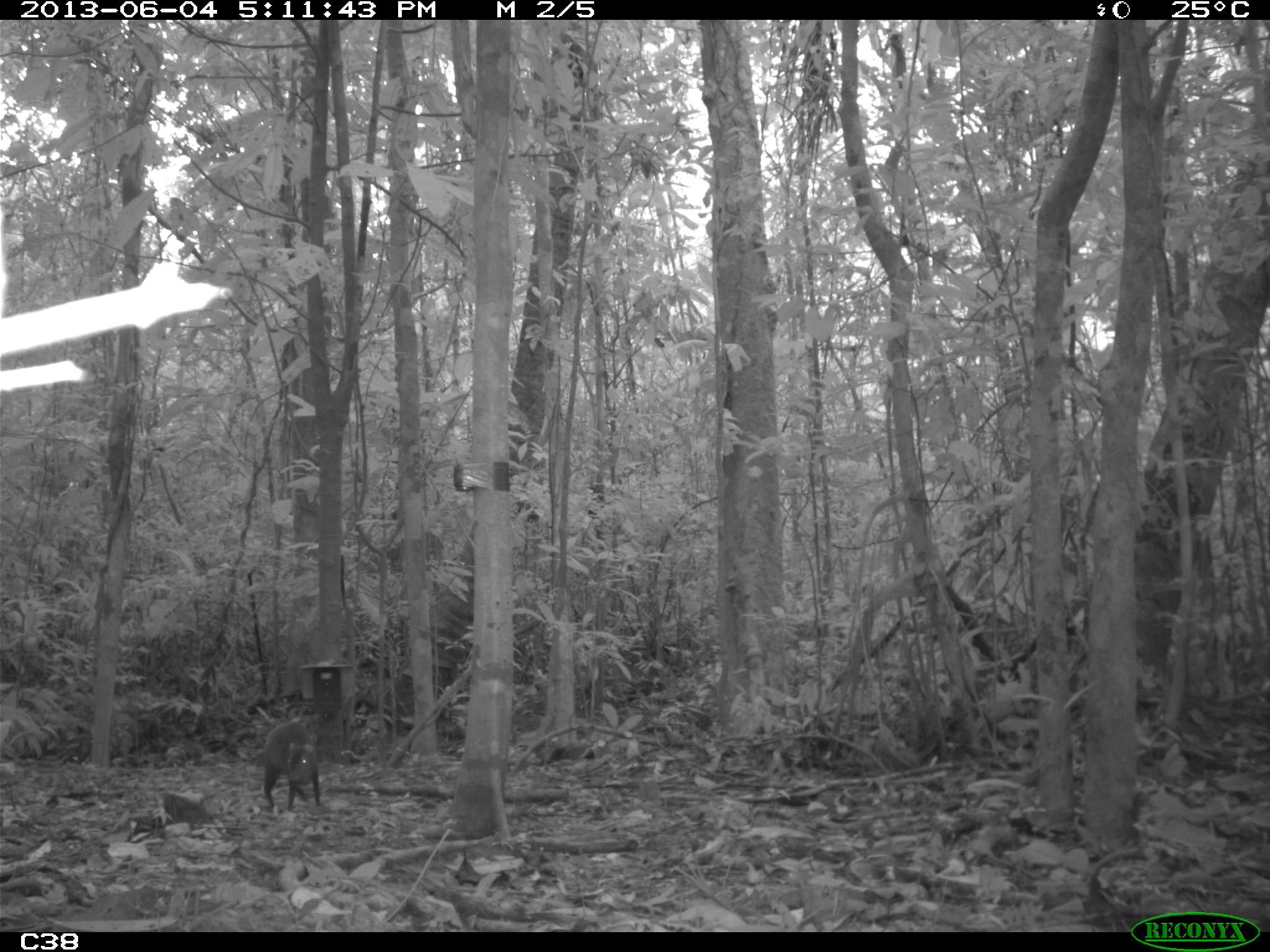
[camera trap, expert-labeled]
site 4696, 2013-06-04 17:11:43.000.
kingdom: Animalia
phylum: Chordata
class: Mammalia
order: Rodentia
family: Dasyproctidae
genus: Dasyprocta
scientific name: Dasyprocta leporina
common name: red-rumped agouti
Dasyprocta leporina (red-rumped agouti), count 1, age adult.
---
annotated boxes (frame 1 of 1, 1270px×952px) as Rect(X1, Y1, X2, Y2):
dasyprocta leporina: Rect(262, 721, 320, 810)